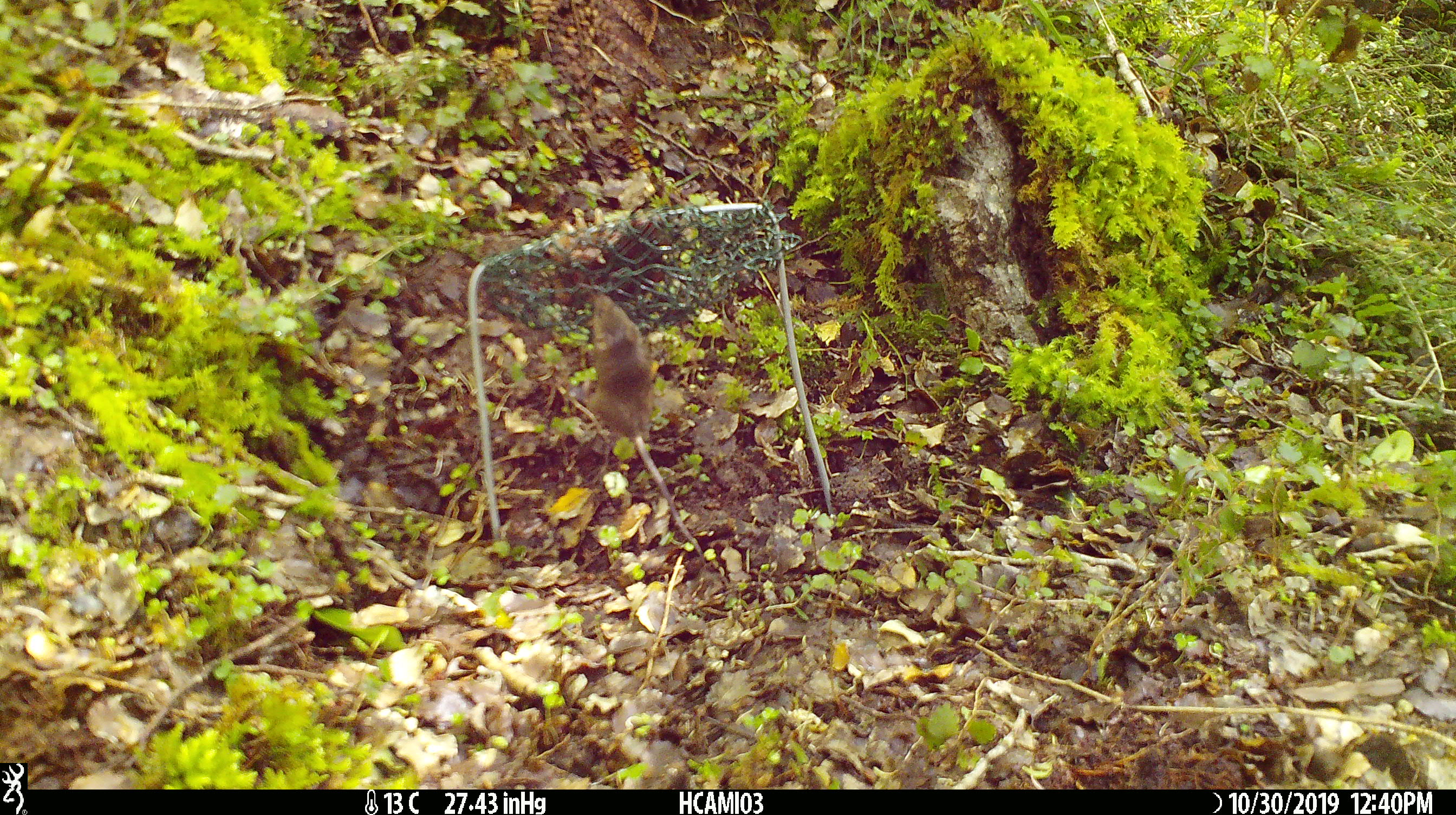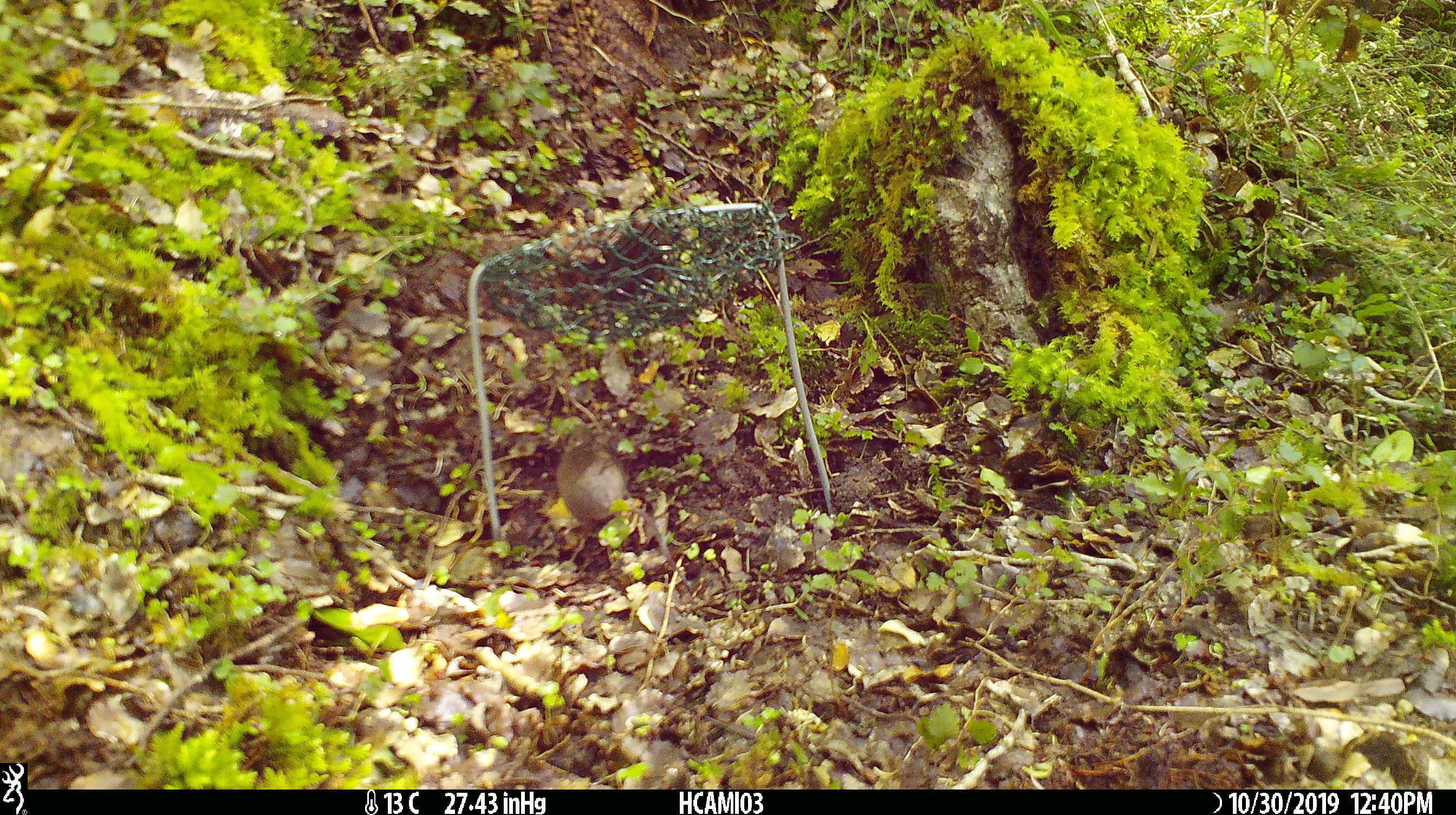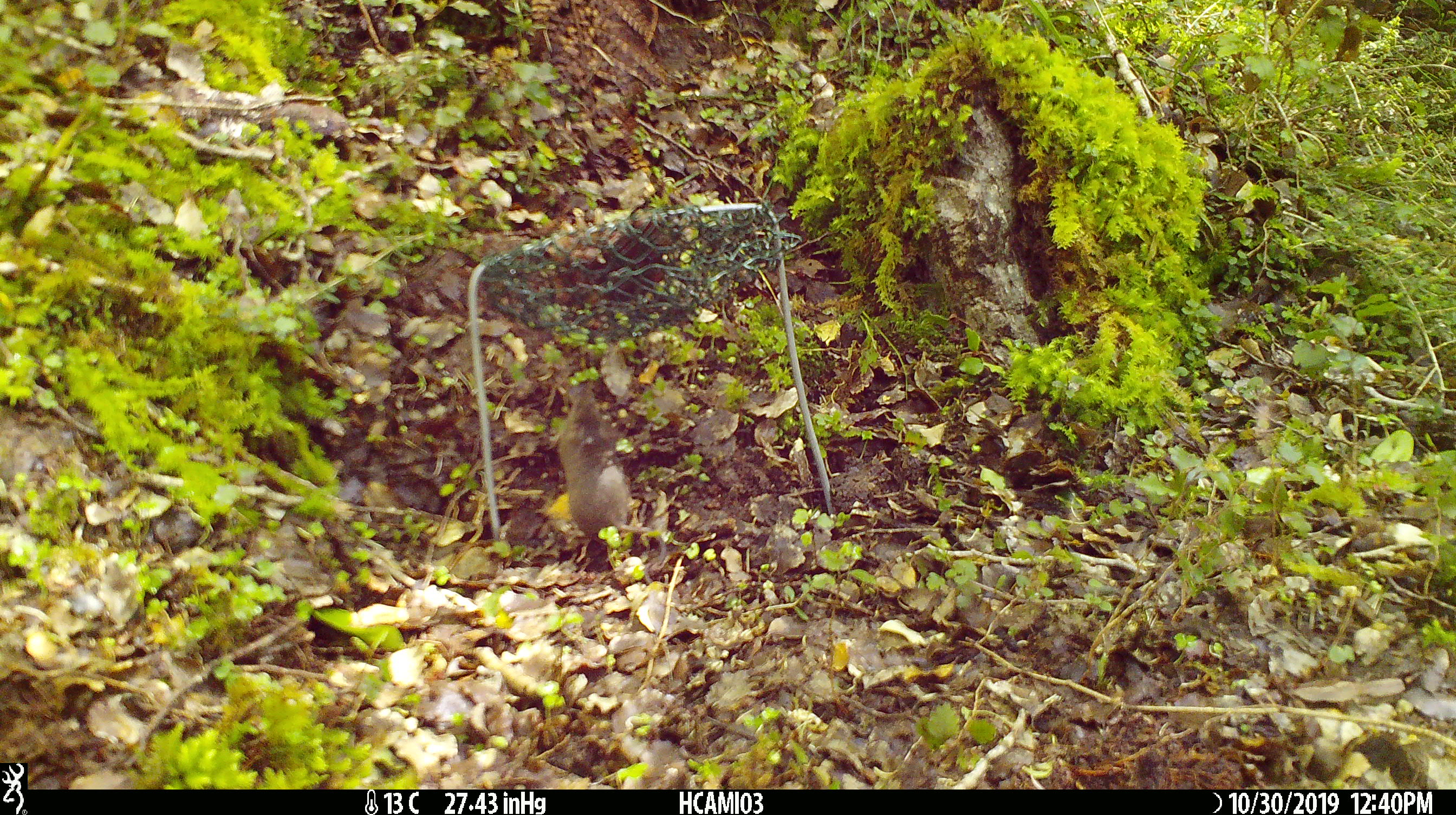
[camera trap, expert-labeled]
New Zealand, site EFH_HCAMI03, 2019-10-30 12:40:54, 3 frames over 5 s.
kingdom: Animalia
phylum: Chordata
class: Mammalia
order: Rodentia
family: Muridae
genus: Mus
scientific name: Mus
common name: mouse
Mouse (Mus).